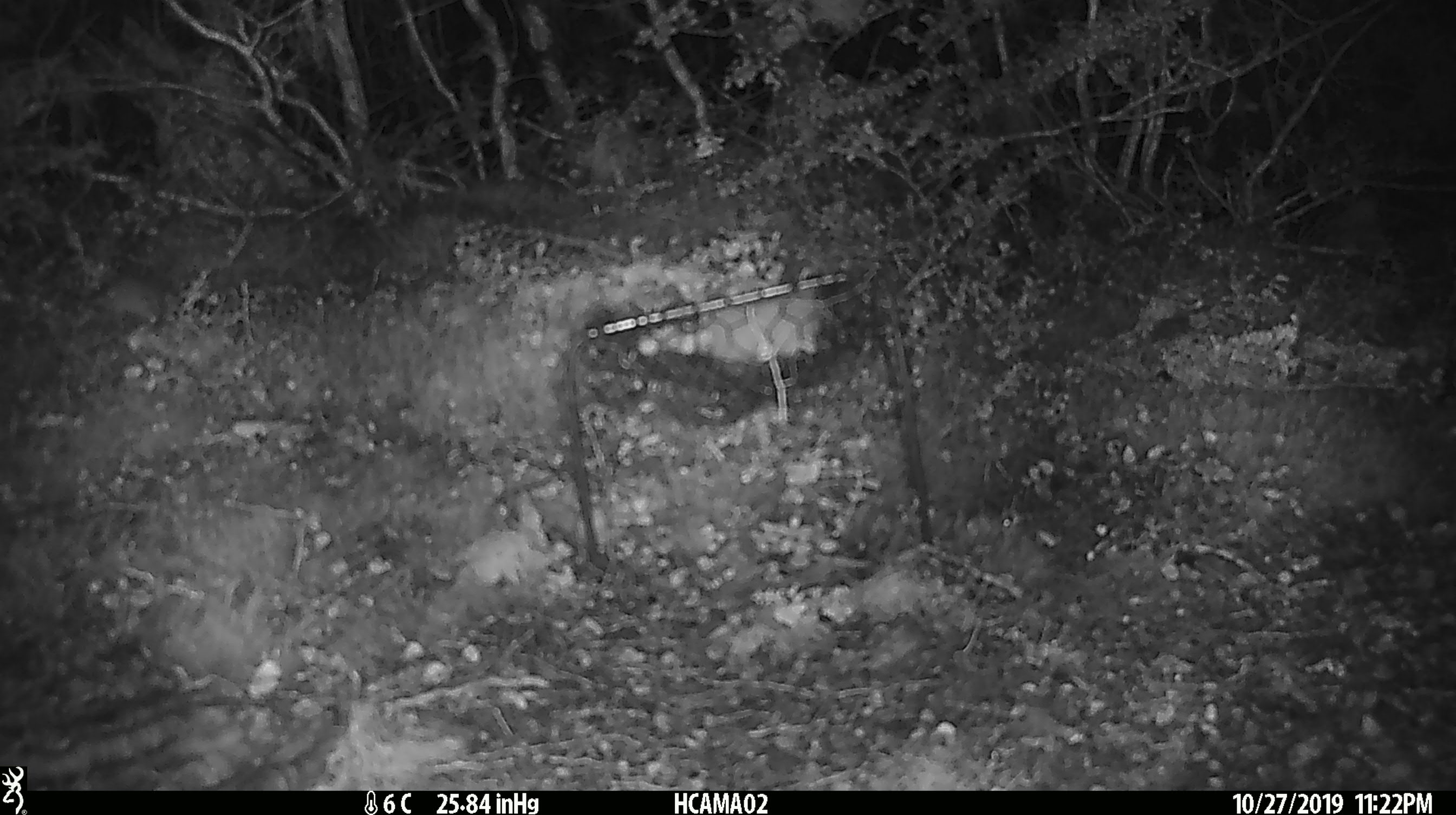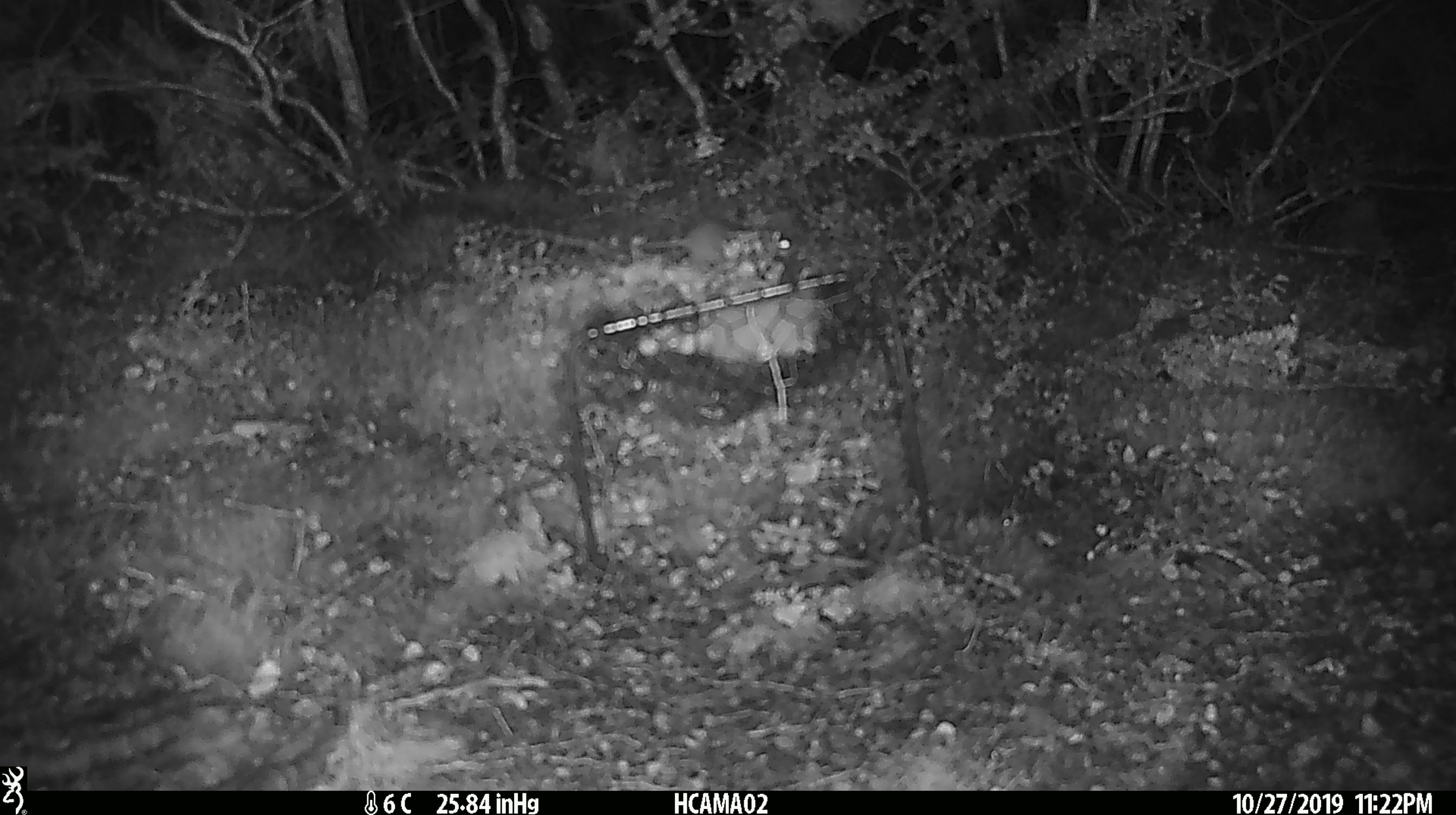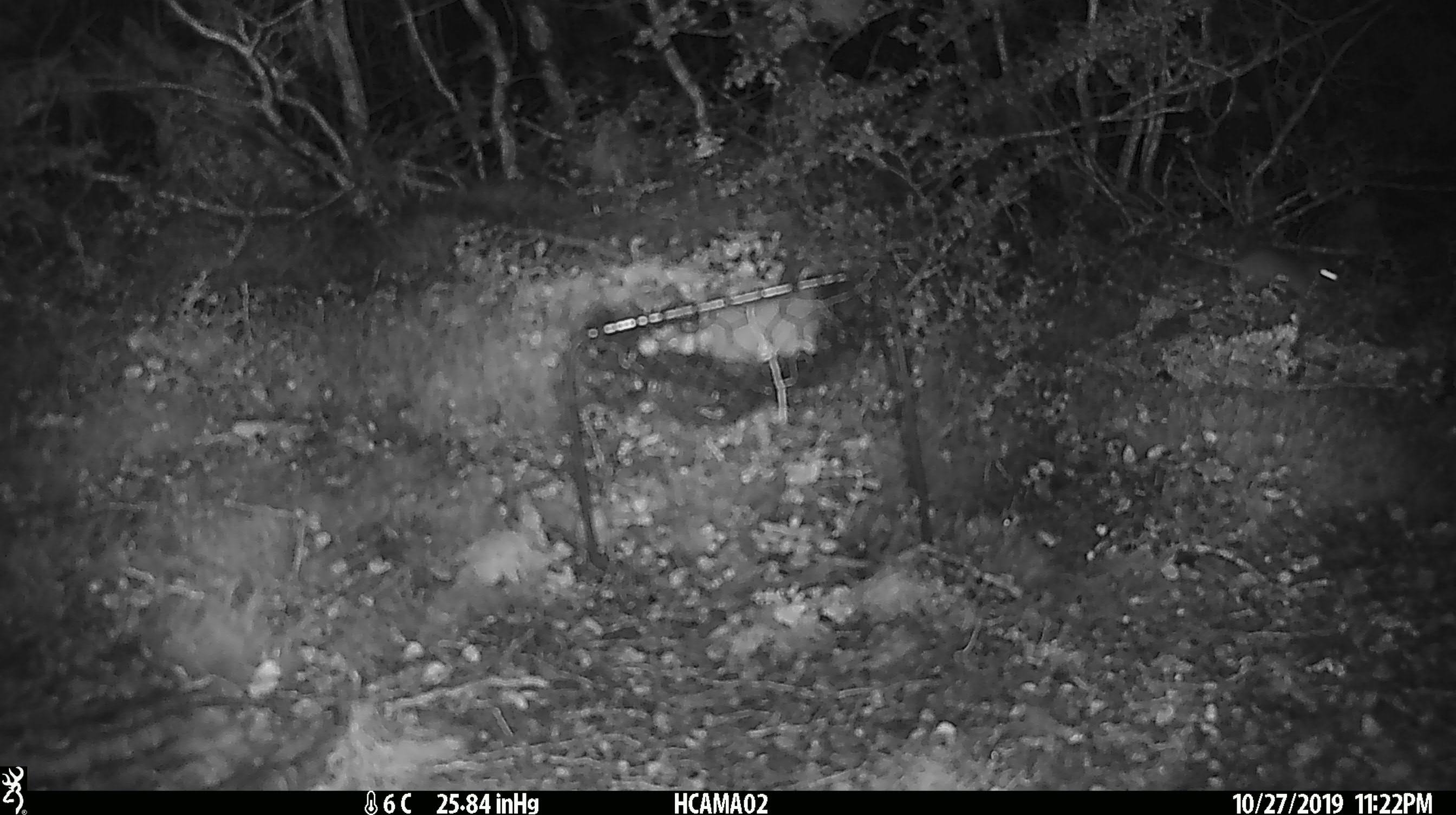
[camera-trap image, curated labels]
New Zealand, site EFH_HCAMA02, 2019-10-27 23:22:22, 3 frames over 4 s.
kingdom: Animalia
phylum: Chordata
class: Mammalia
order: Rodentia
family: Muridae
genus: Mus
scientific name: Mus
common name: mouse